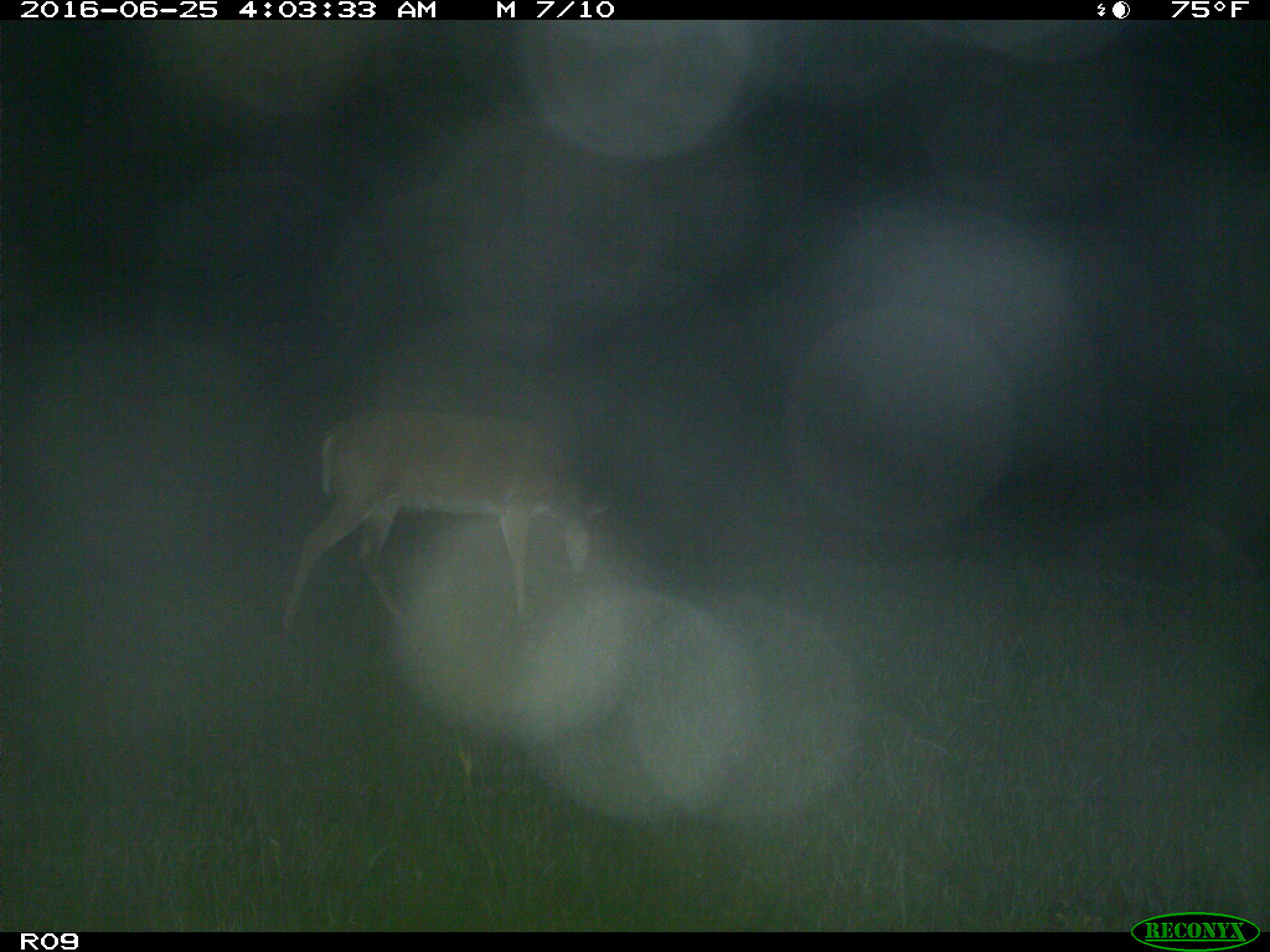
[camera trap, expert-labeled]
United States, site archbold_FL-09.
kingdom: Animalia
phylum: Chordata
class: Mammalia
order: Artiodactyla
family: Cervidae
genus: Odocoileus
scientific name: Odocoileus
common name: deer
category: unidentified deer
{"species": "unidentified deer (deer) (Odocoileus)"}